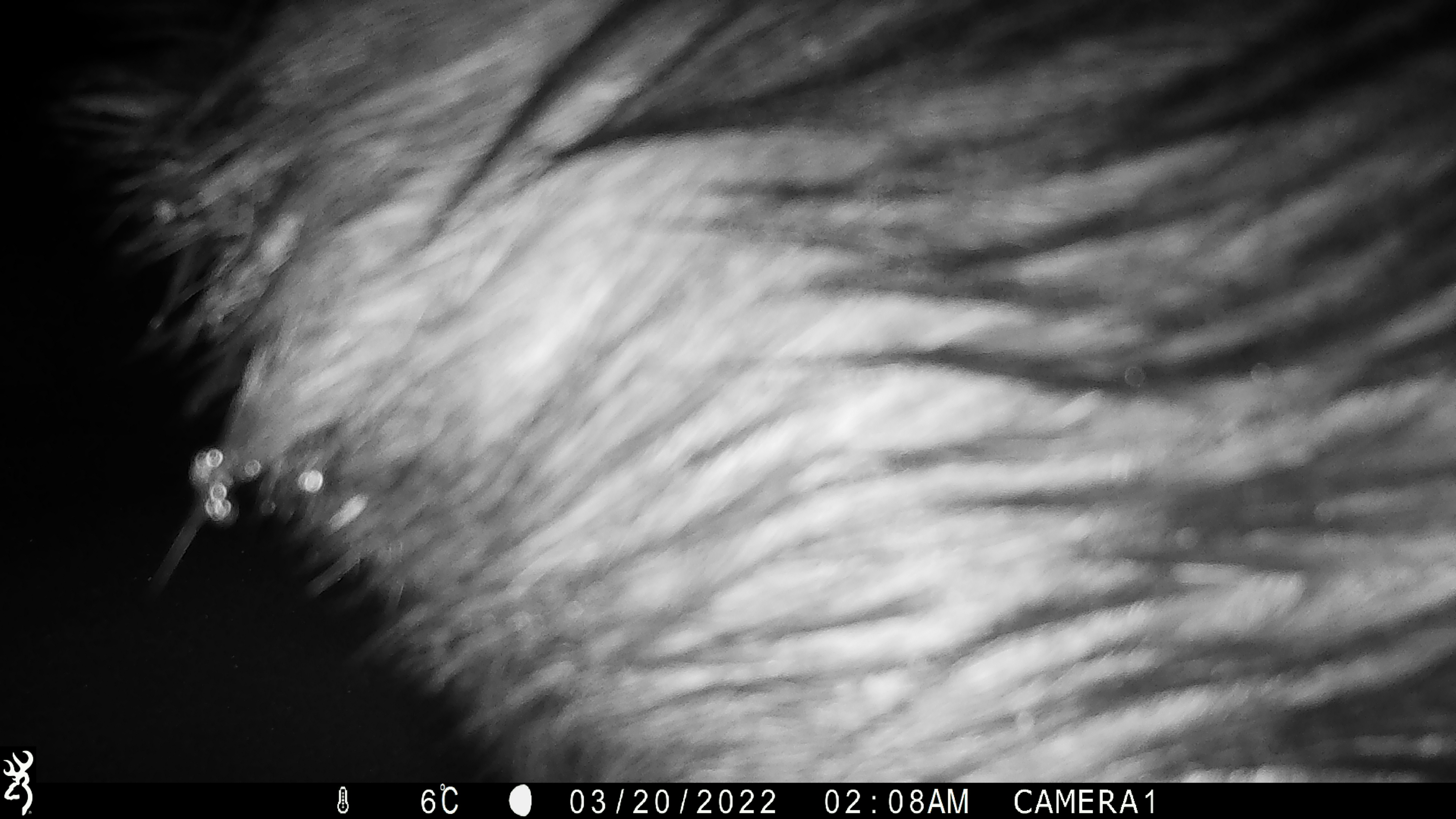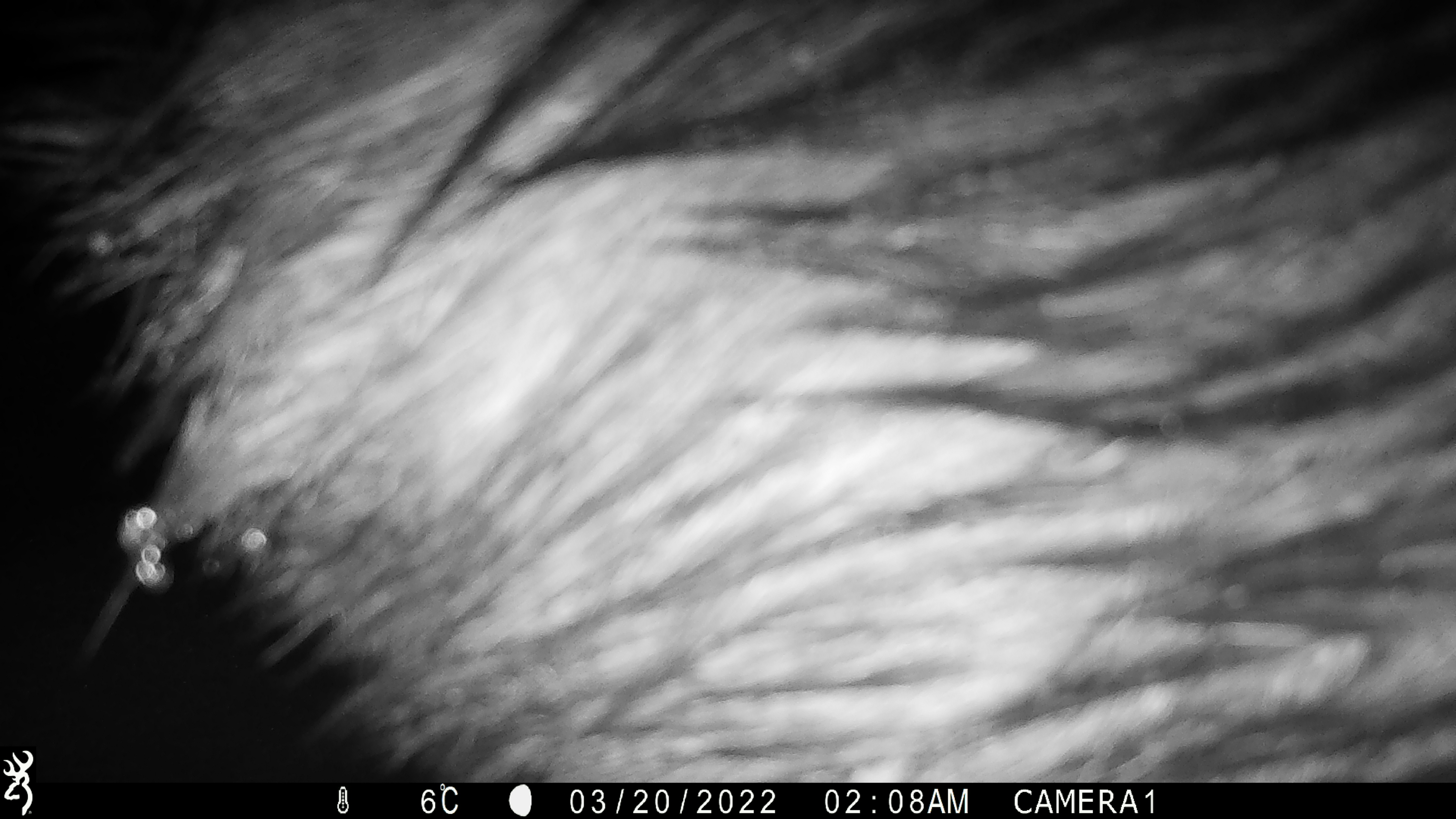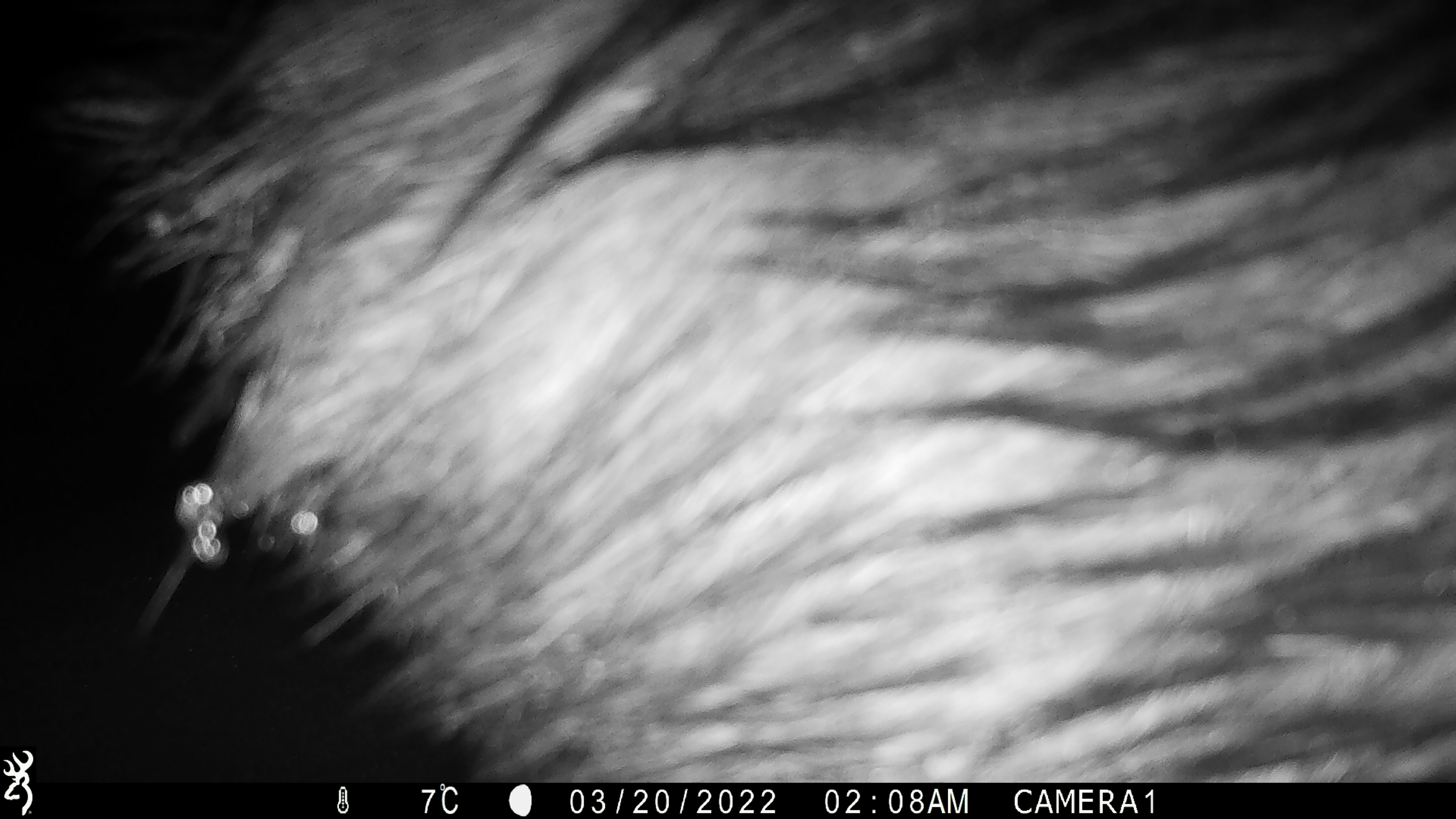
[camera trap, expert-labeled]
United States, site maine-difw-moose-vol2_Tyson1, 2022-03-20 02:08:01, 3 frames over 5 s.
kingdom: Animalia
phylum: Chordata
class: Mammalia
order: Artiodactyla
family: Cervidae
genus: Alces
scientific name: Alces alces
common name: moose